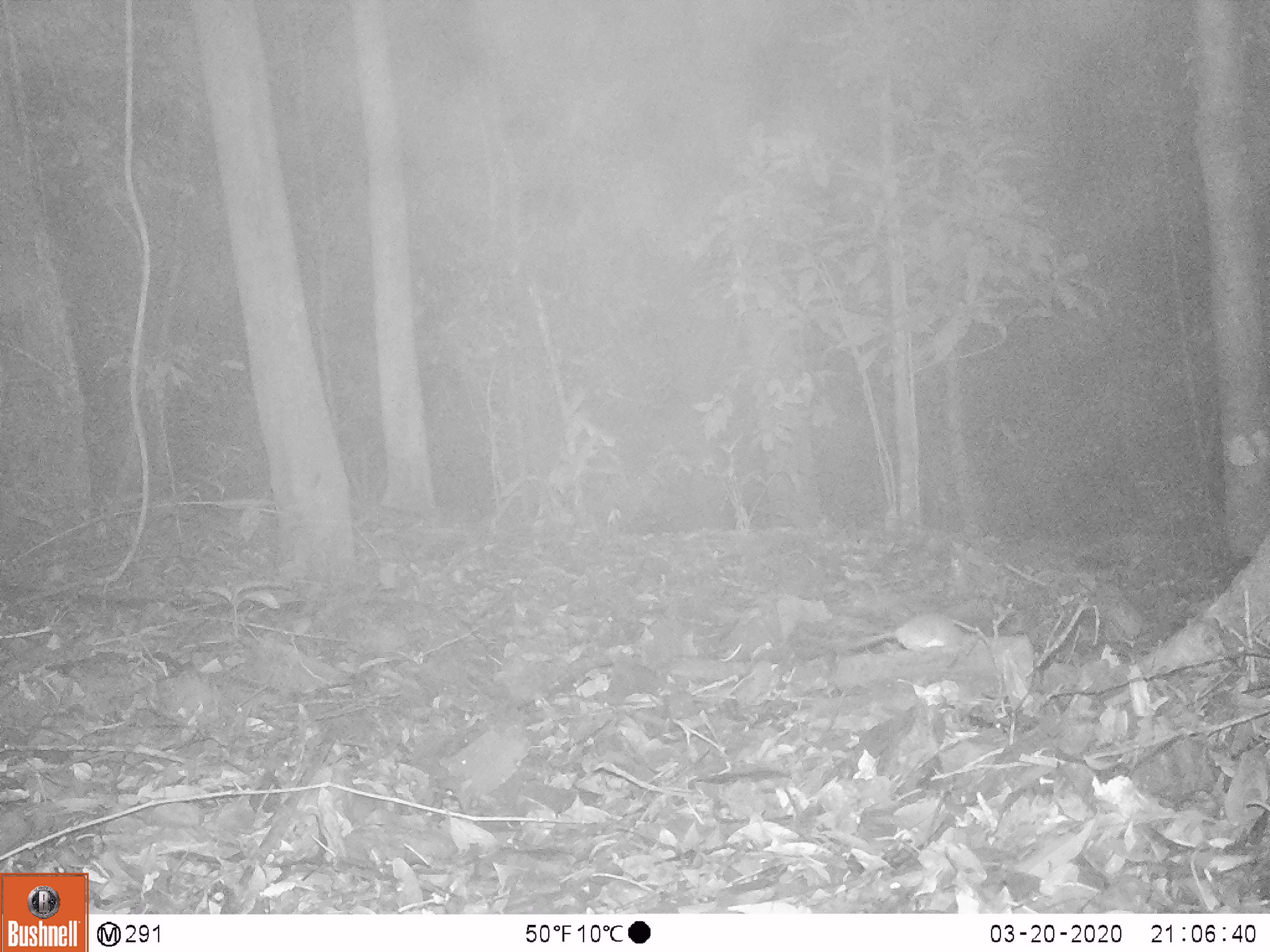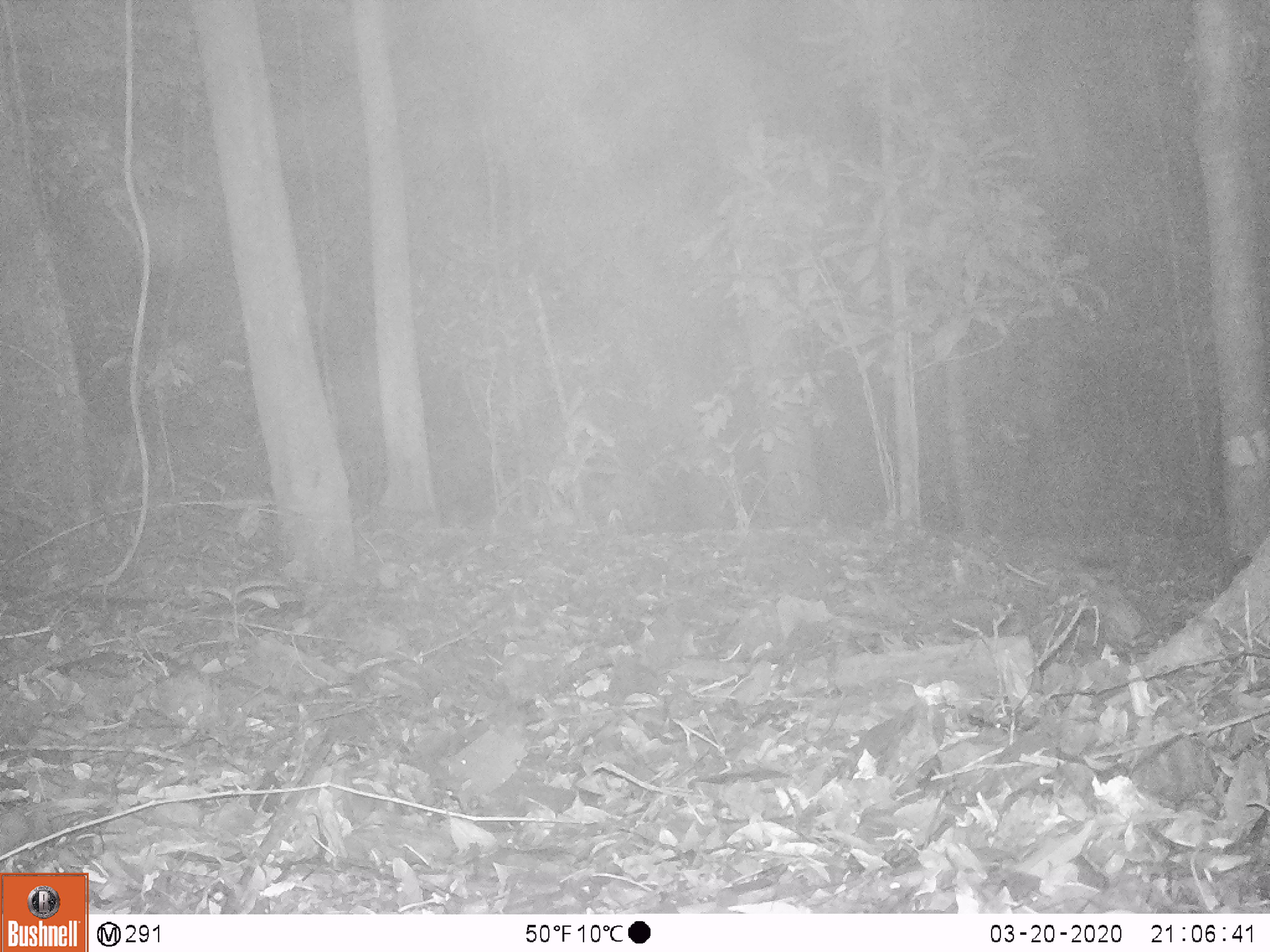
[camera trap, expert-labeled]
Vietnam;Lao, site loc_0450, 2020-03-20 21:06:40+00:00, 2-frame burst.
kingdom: Animalia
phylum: Chordata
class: Mammalia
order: Rodentia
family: Muridae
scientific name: Muridae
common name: old-world mice and rats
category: unidentified murid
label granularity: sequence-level